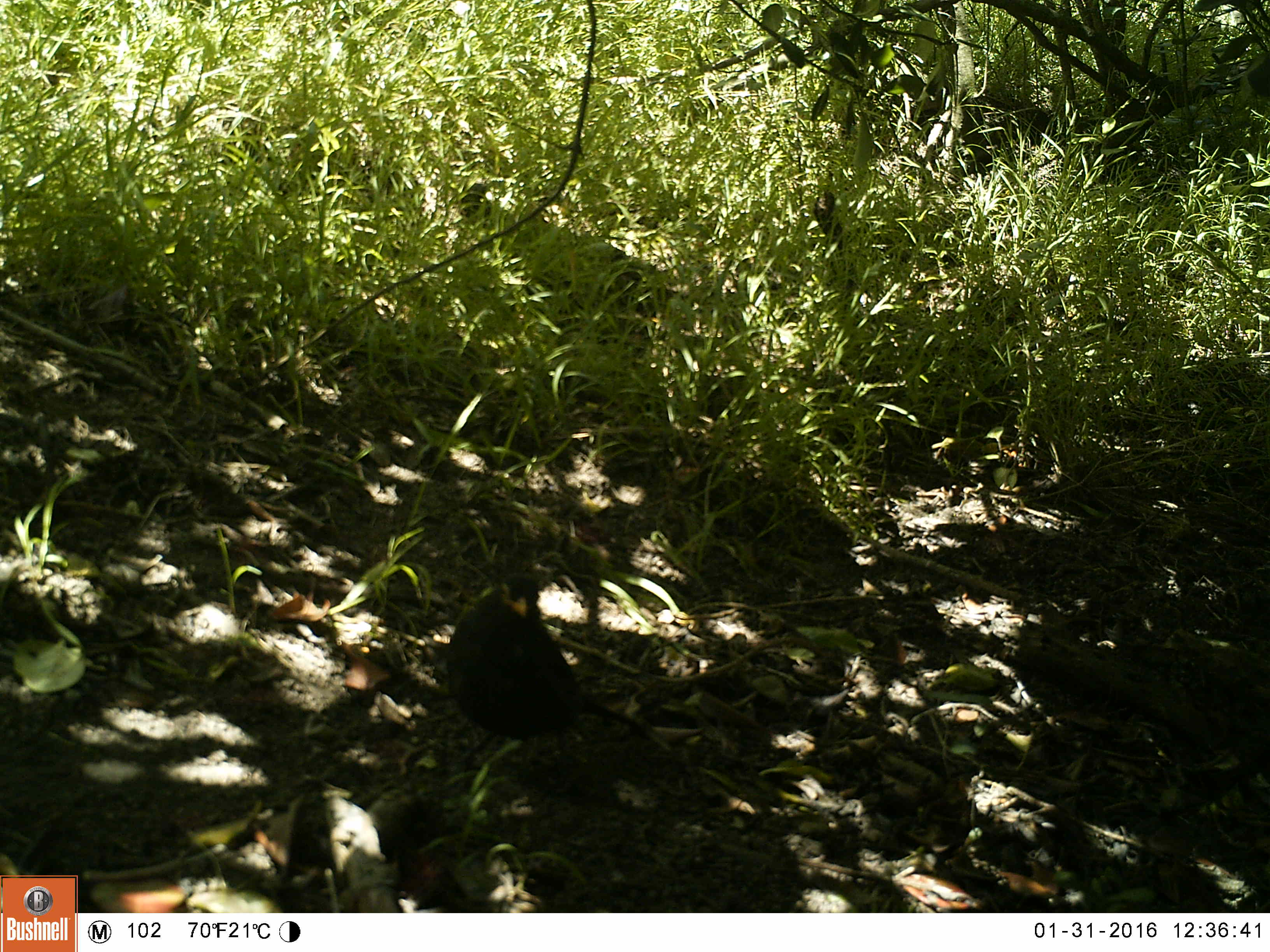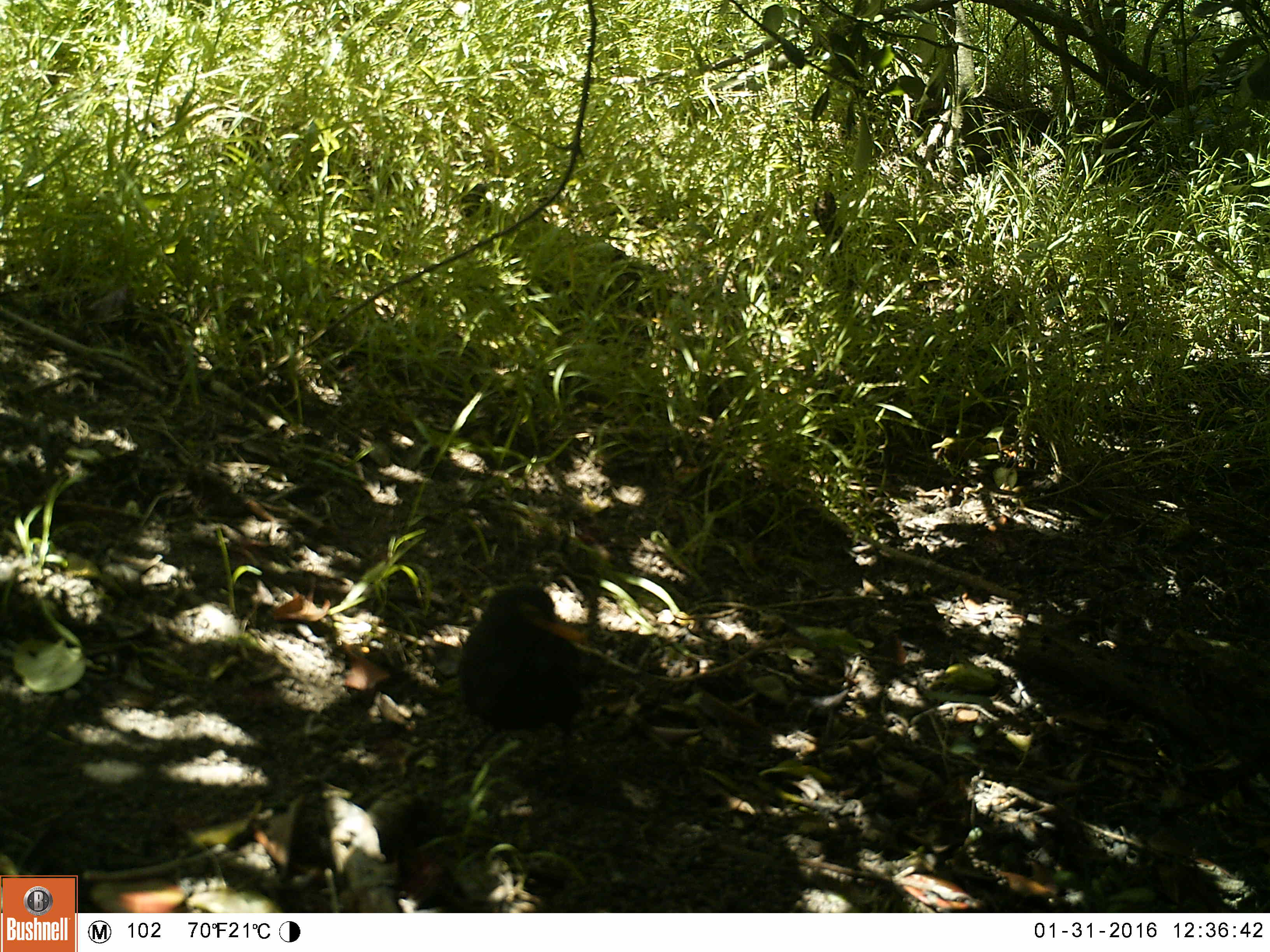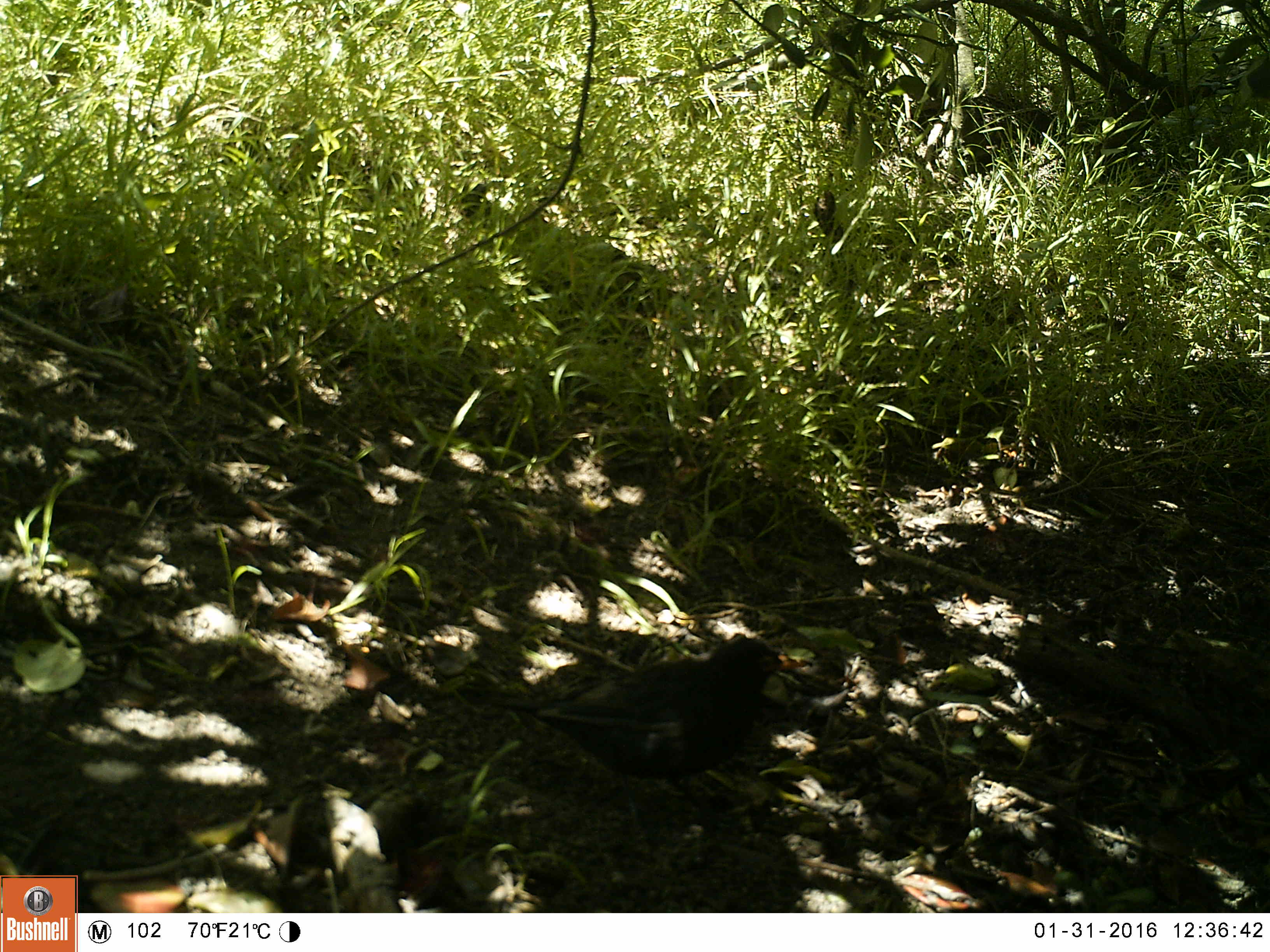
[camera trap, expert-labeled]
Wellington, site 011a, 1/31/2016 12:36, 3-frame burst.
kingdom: Animalia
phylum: Chordata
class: Aves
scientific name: Aves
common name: bird